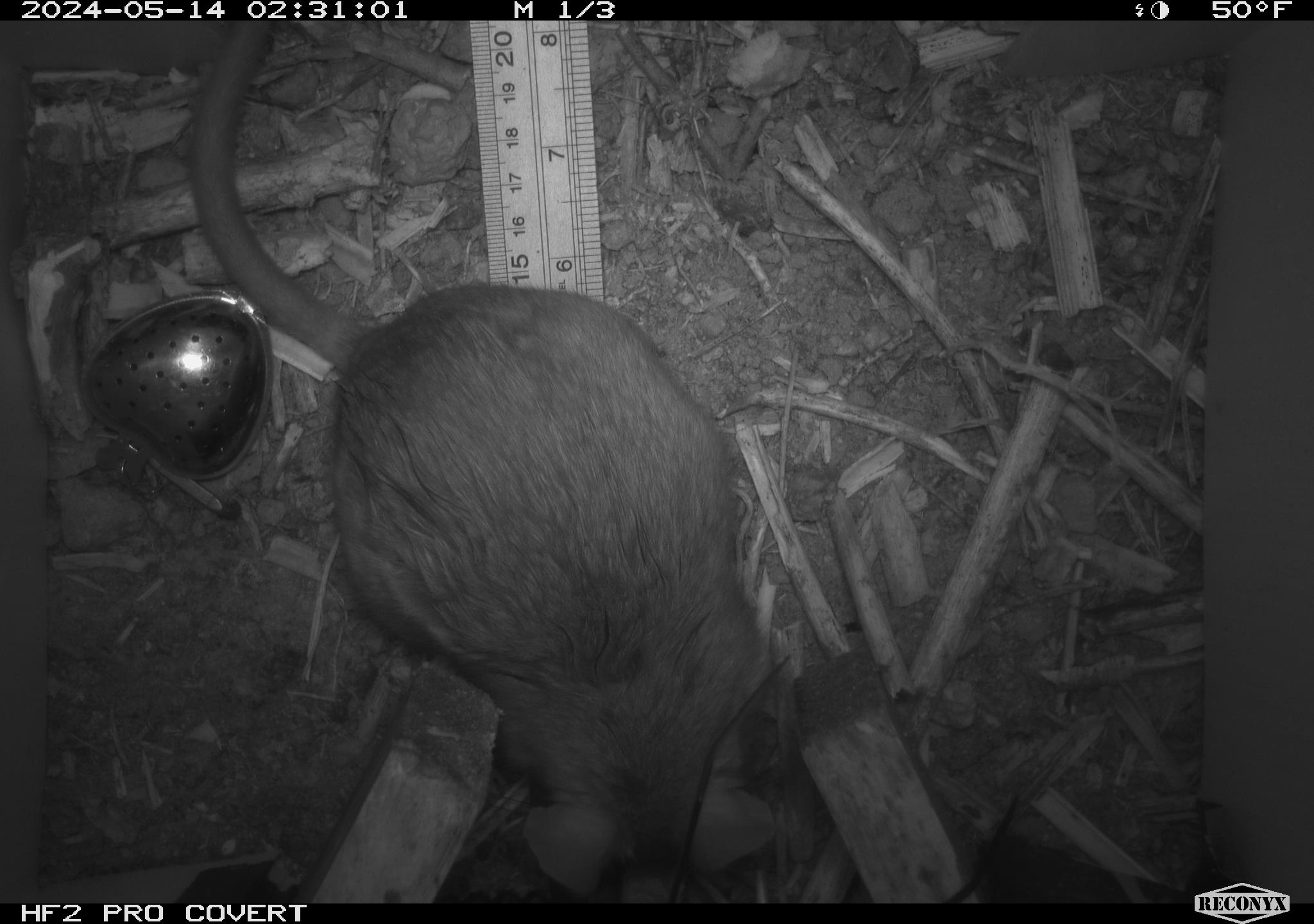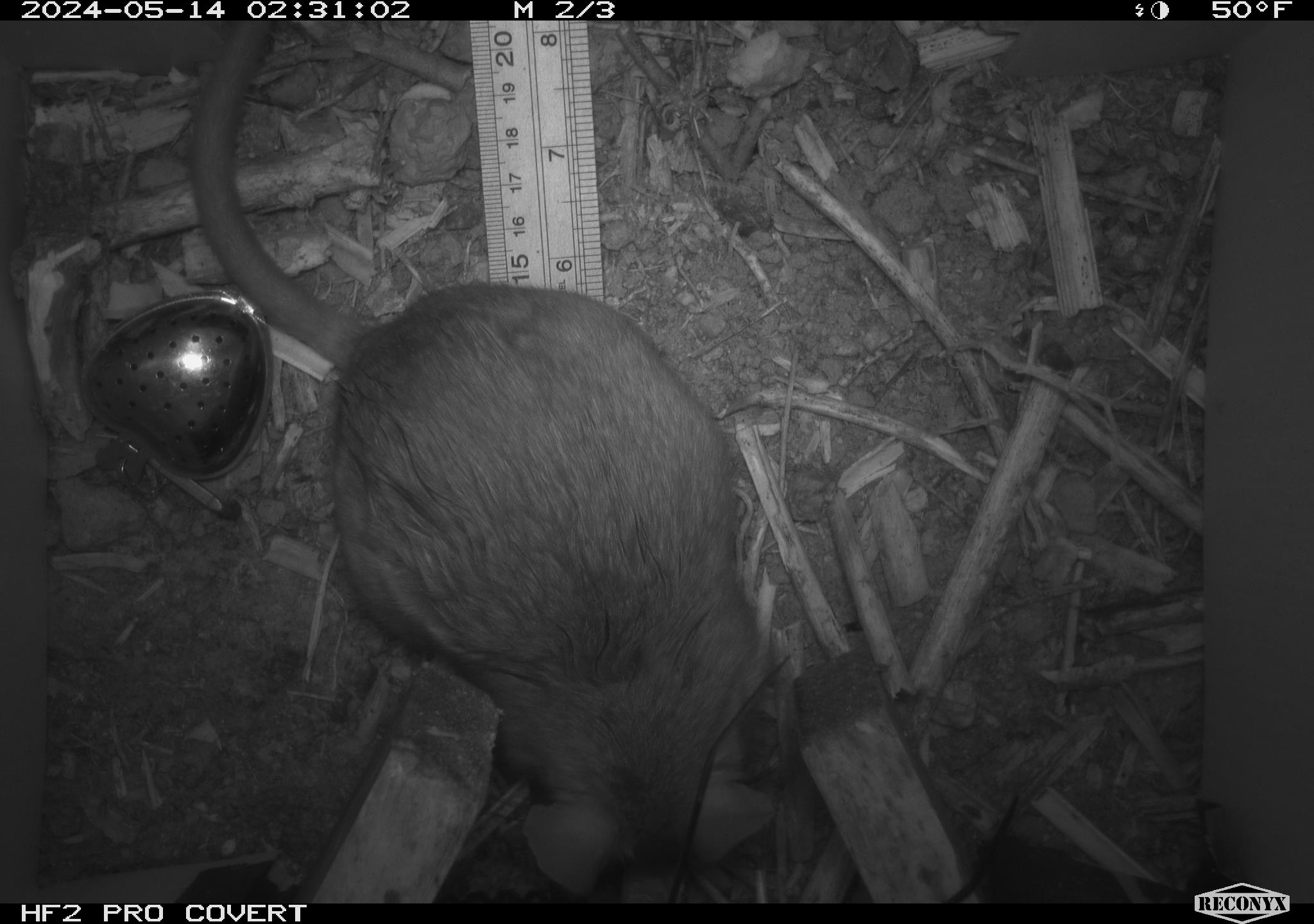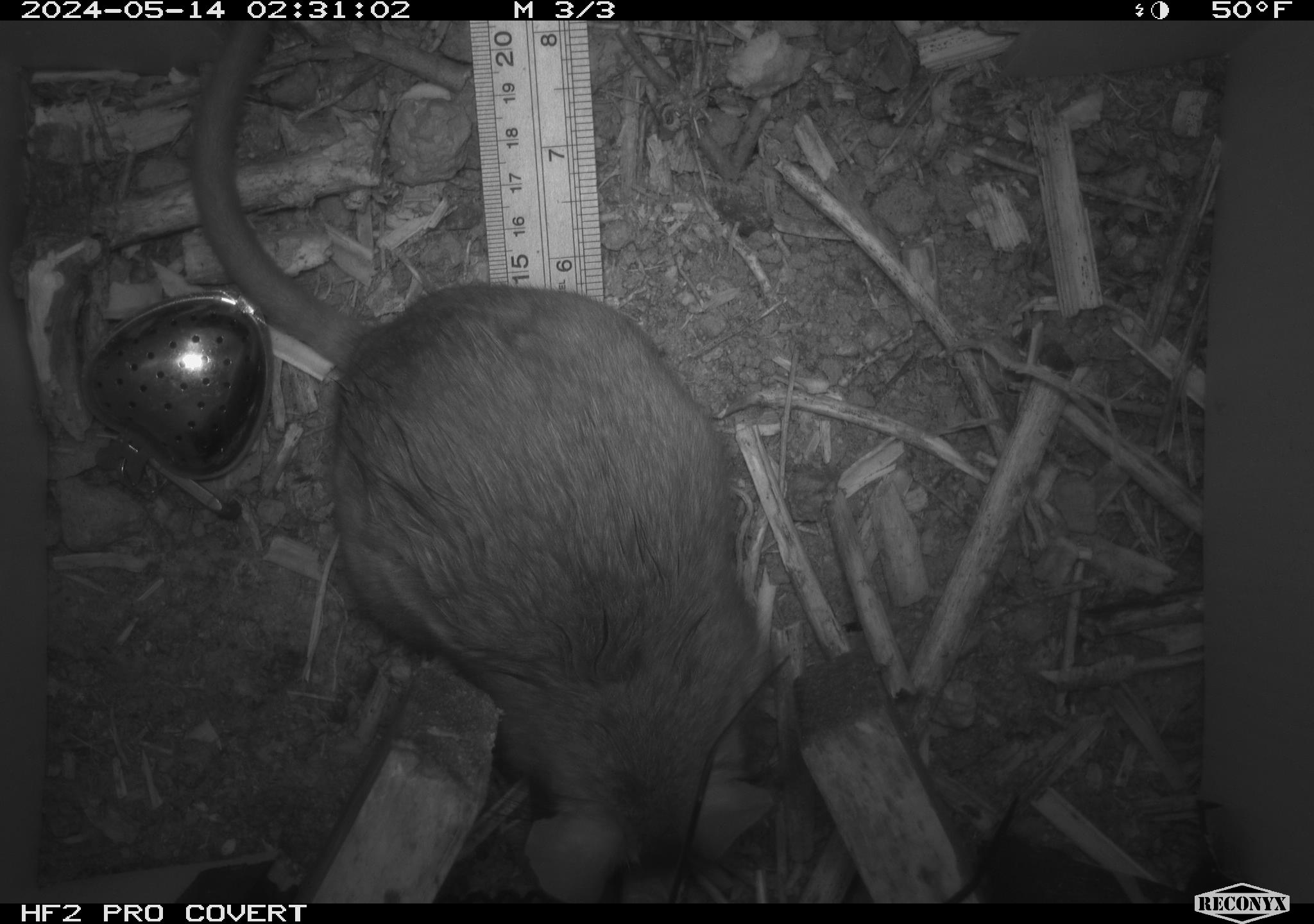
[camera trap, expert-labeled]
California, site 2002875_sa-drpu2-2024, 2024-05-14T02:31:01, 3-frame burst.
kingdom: Animalia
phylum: Chordata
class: Mammalia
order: Rodentia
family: Cricetidae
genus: Neotoma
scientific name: Neotoma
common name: pack rat or woodrat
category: neotoma species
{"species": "neotoma species (pack rat or woodrat) (Neotoma)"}